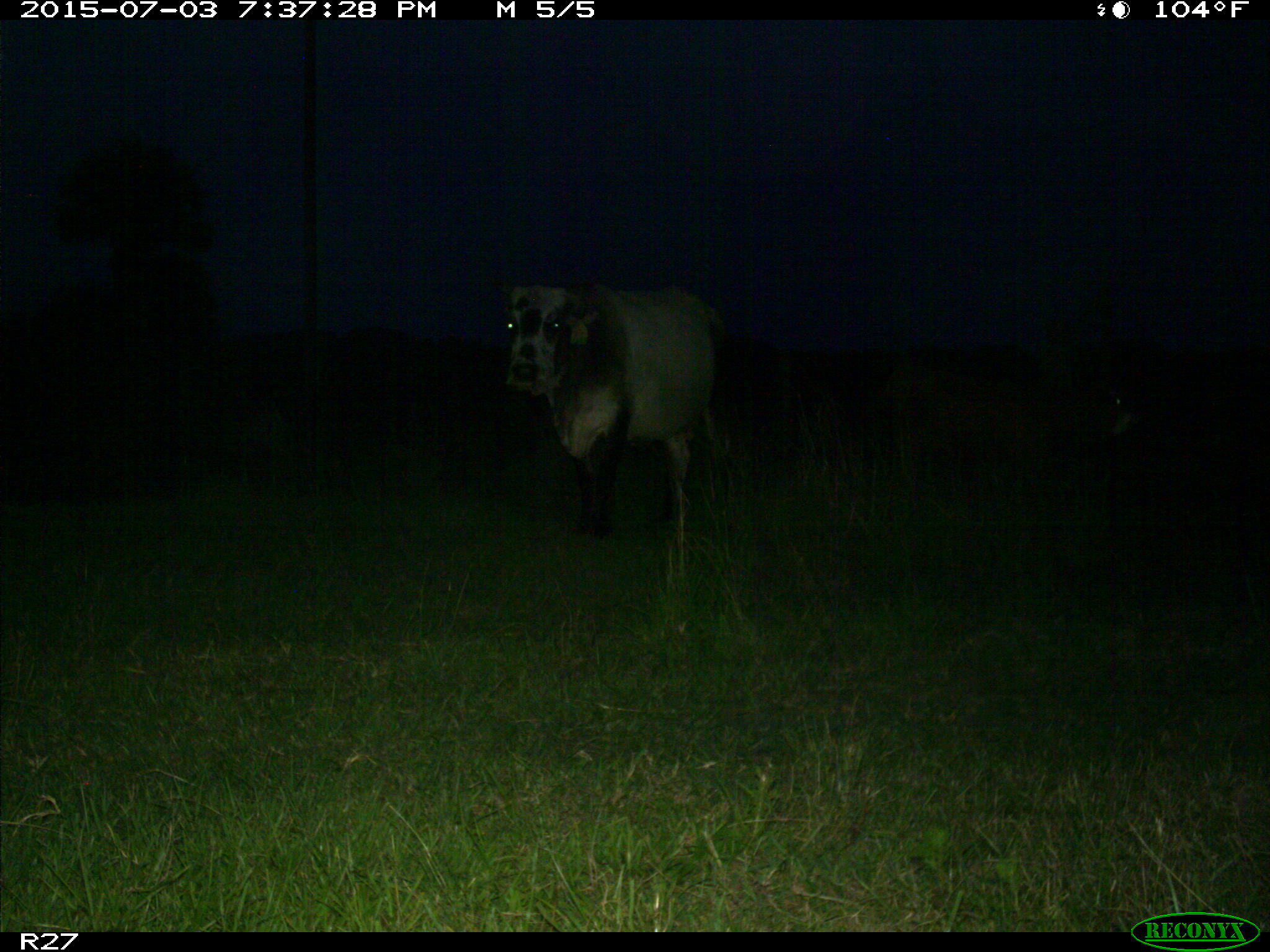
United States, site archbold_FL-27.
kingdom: Animalia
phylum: Chordata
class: Mammalia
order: Artiodactyla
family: Bovidae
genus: Bos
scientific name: Bos taurus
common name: domestic cow